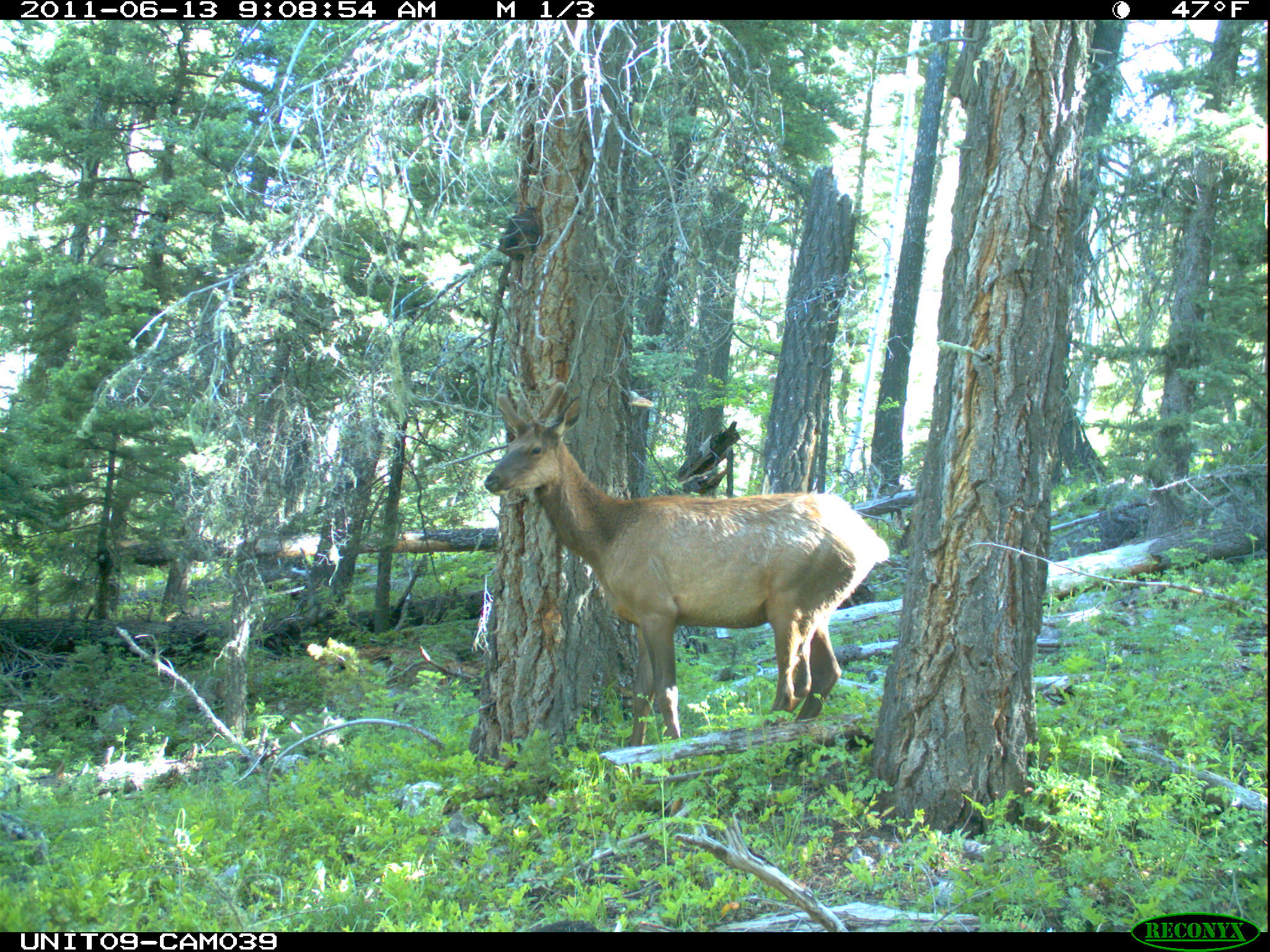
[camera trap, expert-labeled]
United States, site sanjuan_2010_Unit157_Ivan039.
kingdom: Animalia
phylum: Chordata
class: Mammalia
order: Artiodactyla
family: Cervidae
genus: Cervus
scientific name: Cervus elaphus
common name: red deer